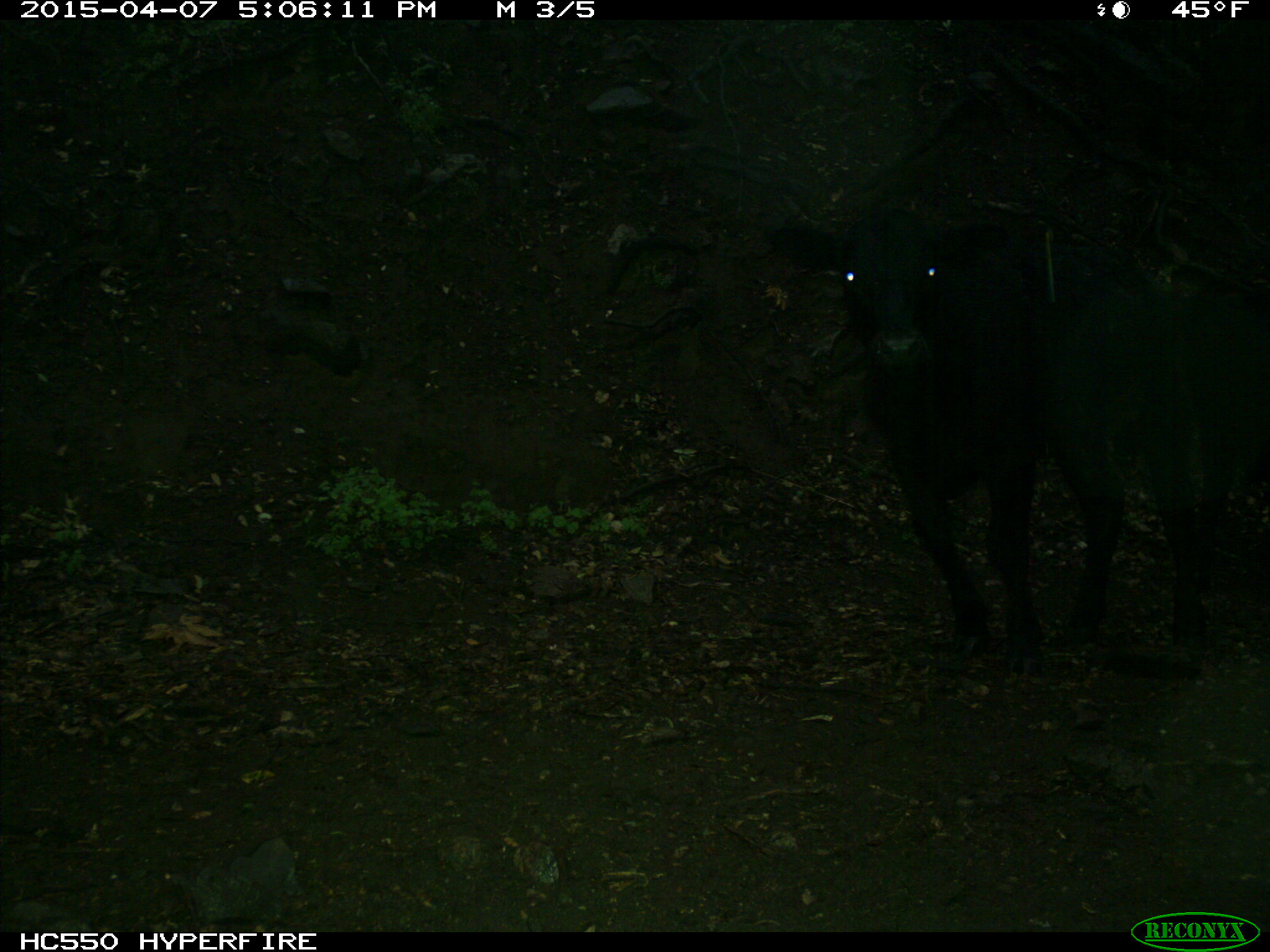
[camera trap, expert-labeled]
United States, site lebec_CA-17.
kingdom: Animalia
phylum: Chordata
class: Mammalia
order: Artiodactyla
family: Bovidae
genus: Bos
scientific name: Bos taurus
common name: domestic cow